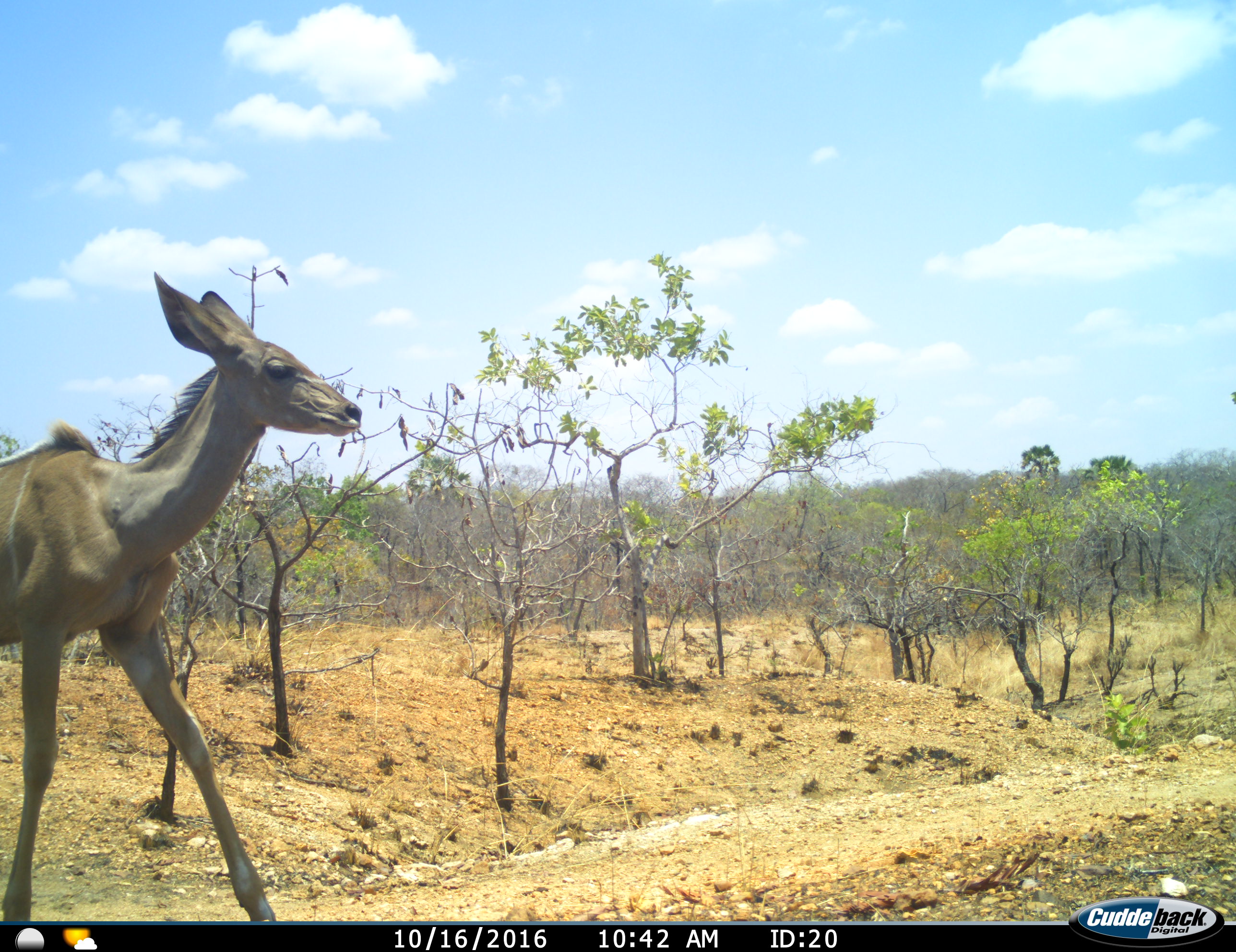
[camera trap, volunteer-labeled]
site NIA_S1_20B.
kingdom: Animalia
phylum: Chordata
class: Mammalia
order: Artiodactyla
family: Bovidae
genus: Tragelaphus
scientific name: Tragelaphus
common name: kudu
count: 1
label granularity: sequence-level